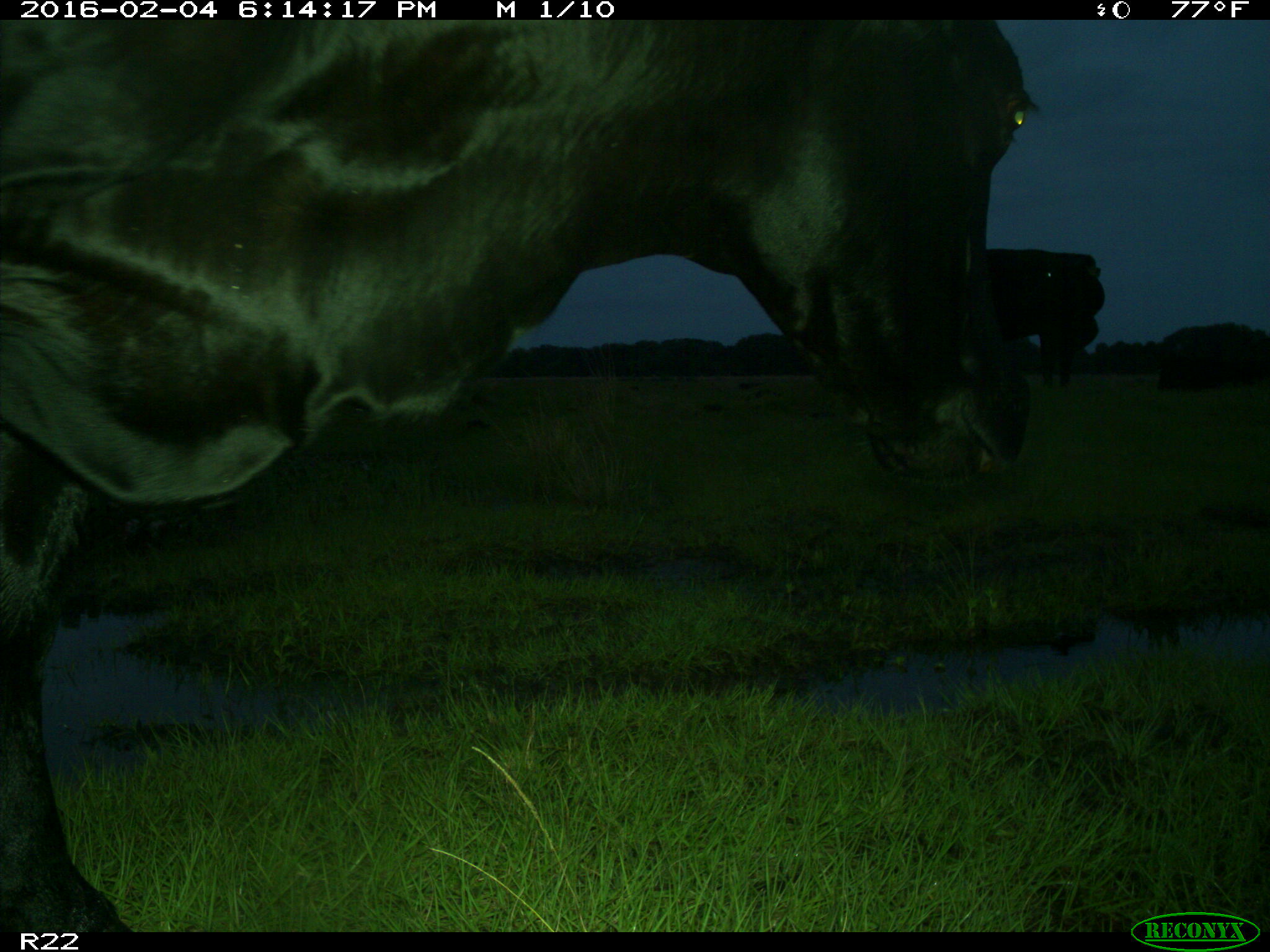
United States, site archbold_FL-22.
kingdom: Animalia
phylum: Chordata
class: Mammalia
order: Artiodactyla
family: Bovidae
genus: Bos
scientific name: Bos taurus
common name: domestic cow